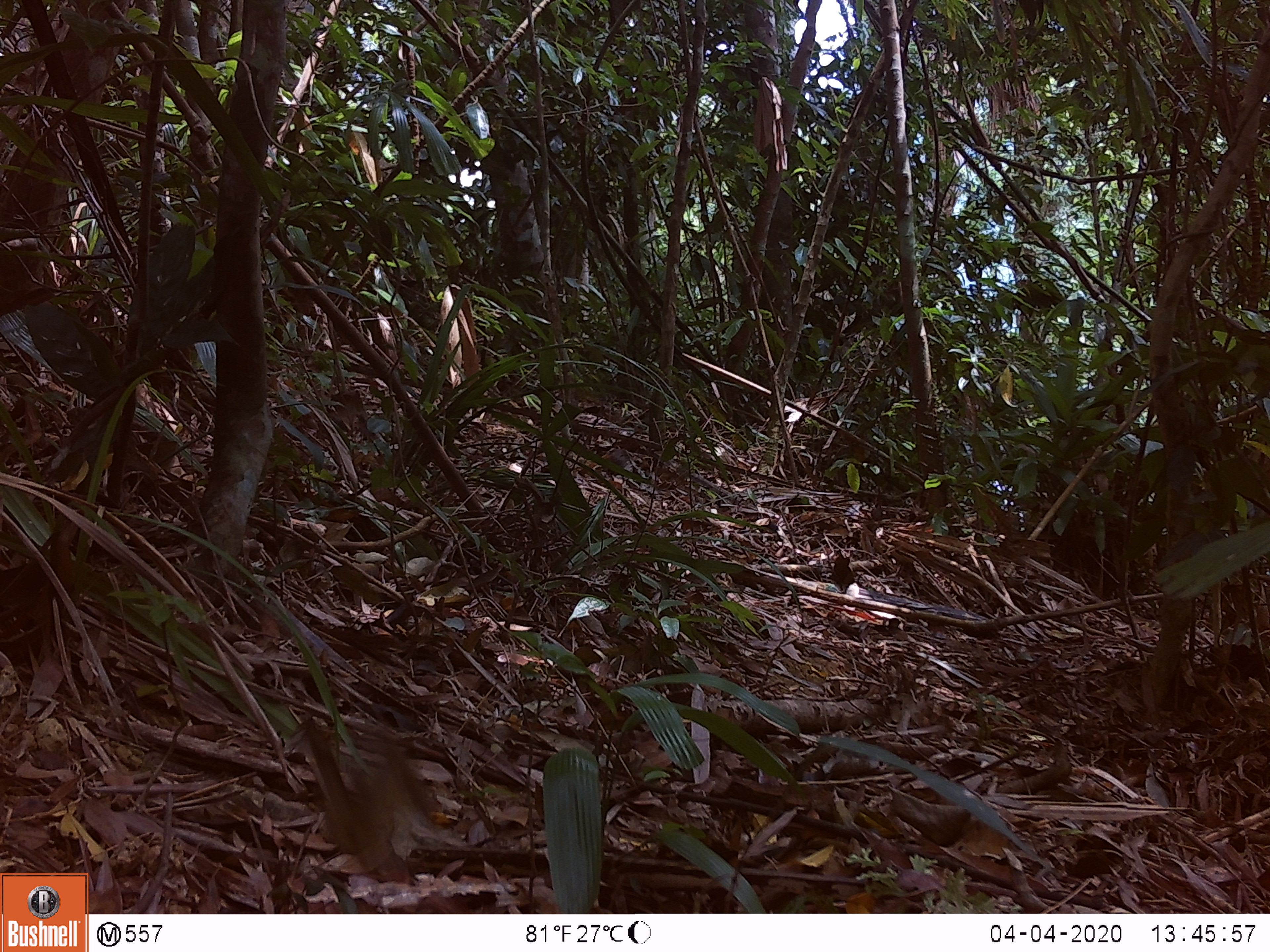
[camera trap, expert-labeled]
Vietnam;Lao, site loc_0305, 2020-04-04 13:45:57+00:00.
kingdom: Animalia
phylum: Chordata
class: Mammalia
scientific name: Mammalia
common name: mammal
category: unidentified small mammal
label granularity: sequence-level